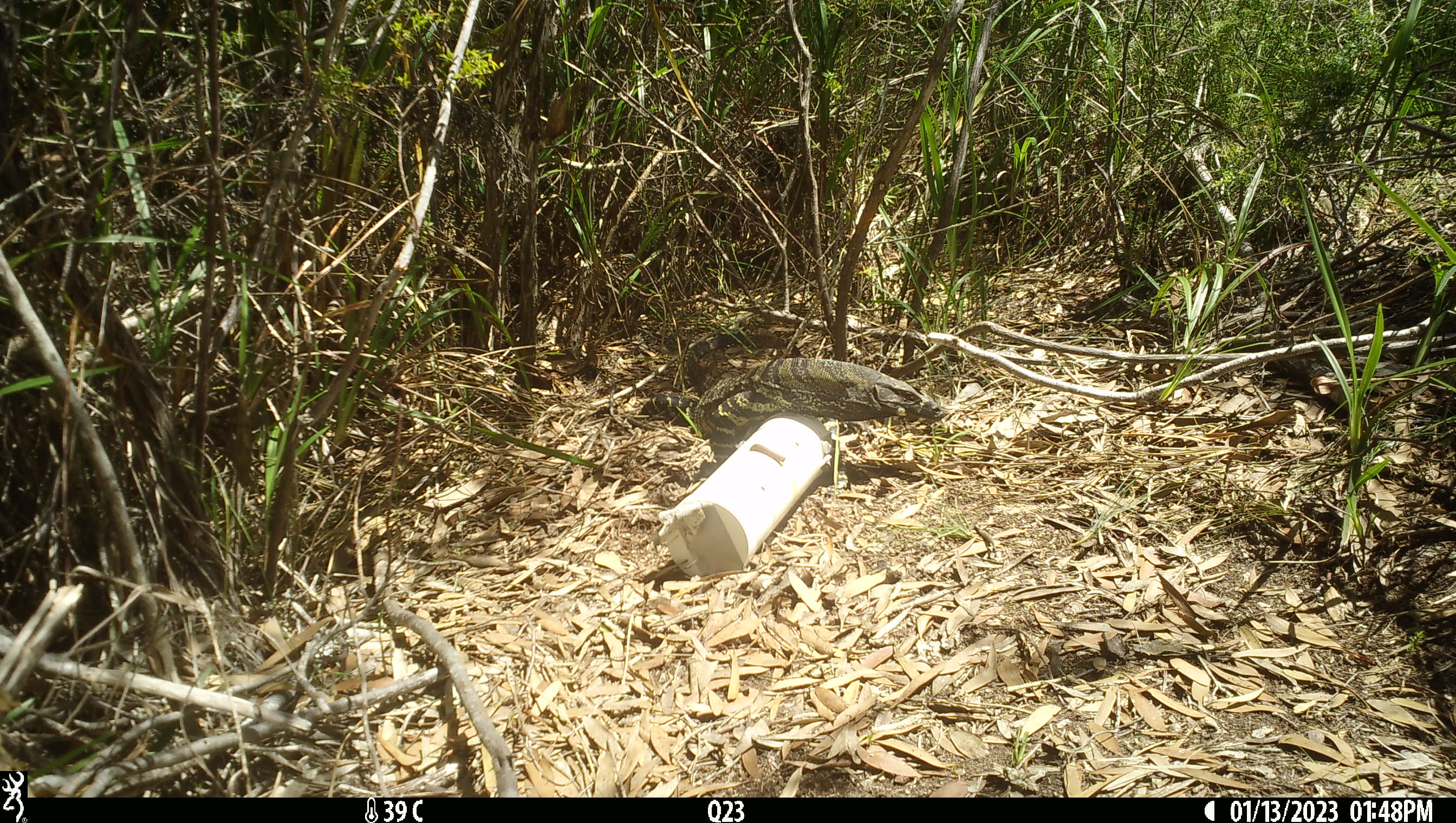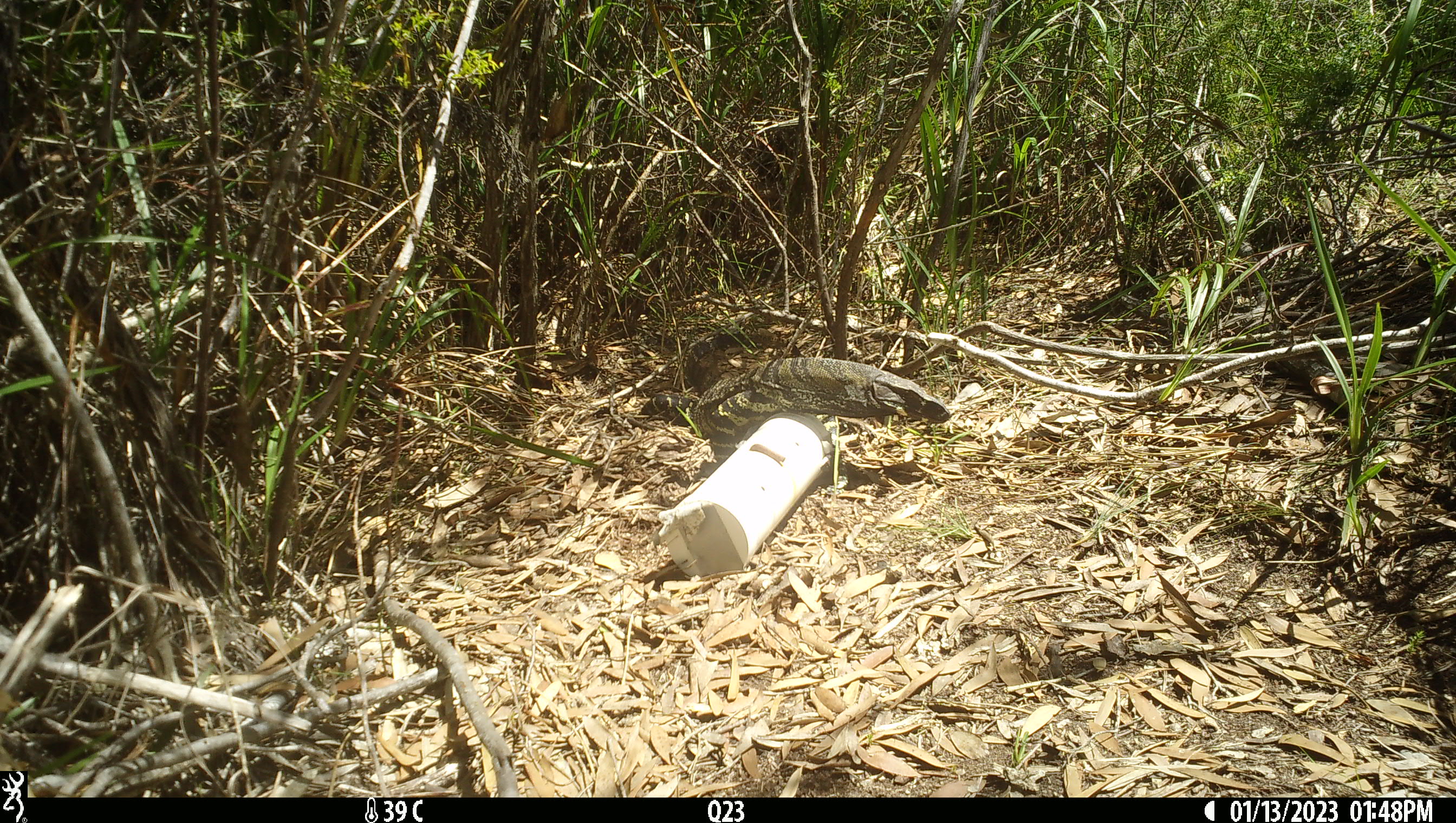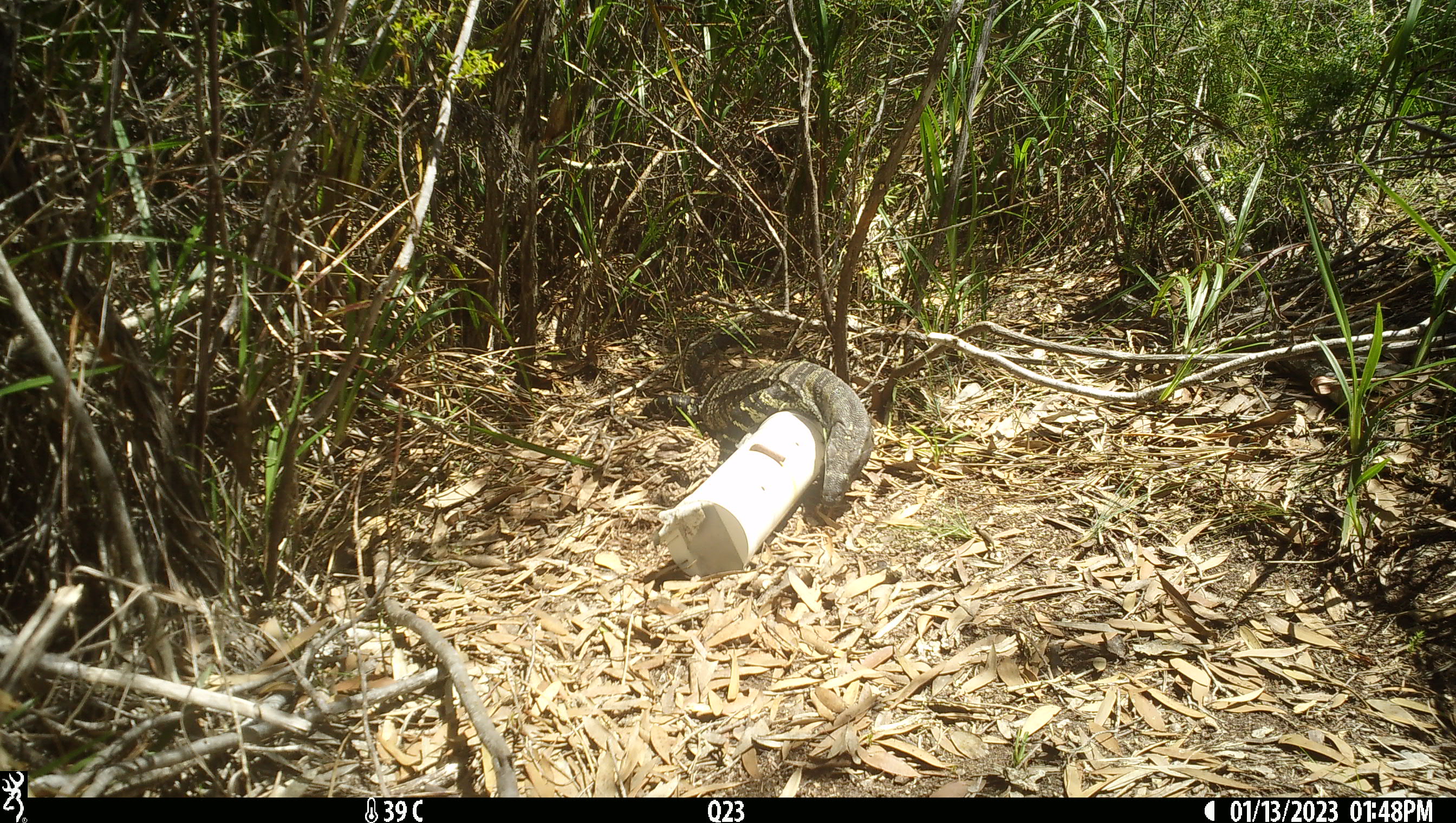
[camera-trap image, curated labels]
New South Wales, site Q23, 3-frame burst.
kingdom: Animalia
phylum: Chordata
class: Reptilia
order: Squamata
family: Varanidae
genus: Varanus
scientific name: Varanus varius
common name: lace monitor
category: goanna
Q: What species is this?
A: Goanna (lace monitor) (Varanus varius).